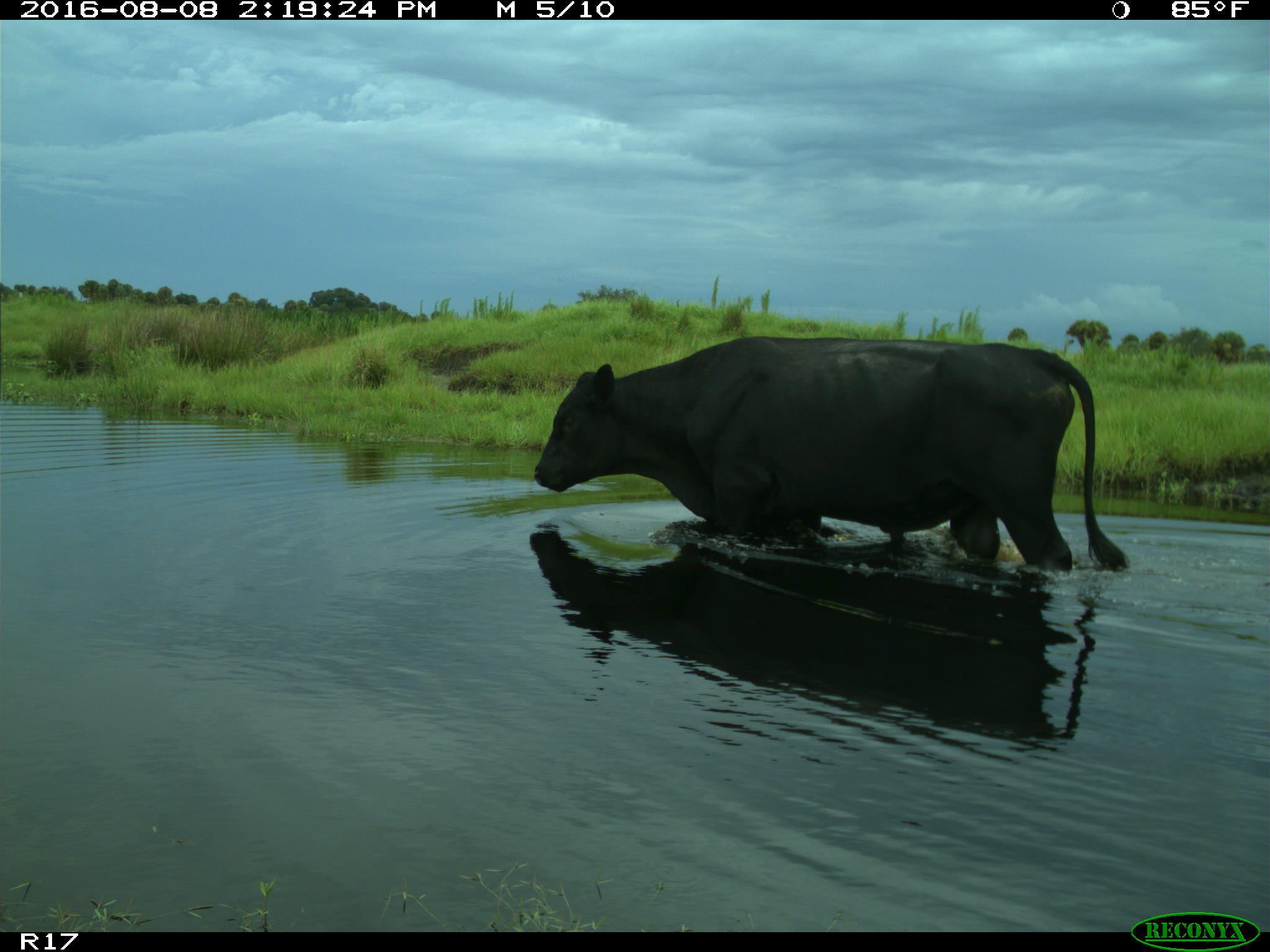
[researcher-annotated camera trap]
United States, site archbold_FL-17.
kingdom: Animalia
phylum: Chordata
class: Mammalia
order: Artiodactyla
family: Bovidae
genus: Bos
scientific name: Bos taurus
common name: domestic cow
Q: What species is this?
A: Bos taurus (domestic cow).